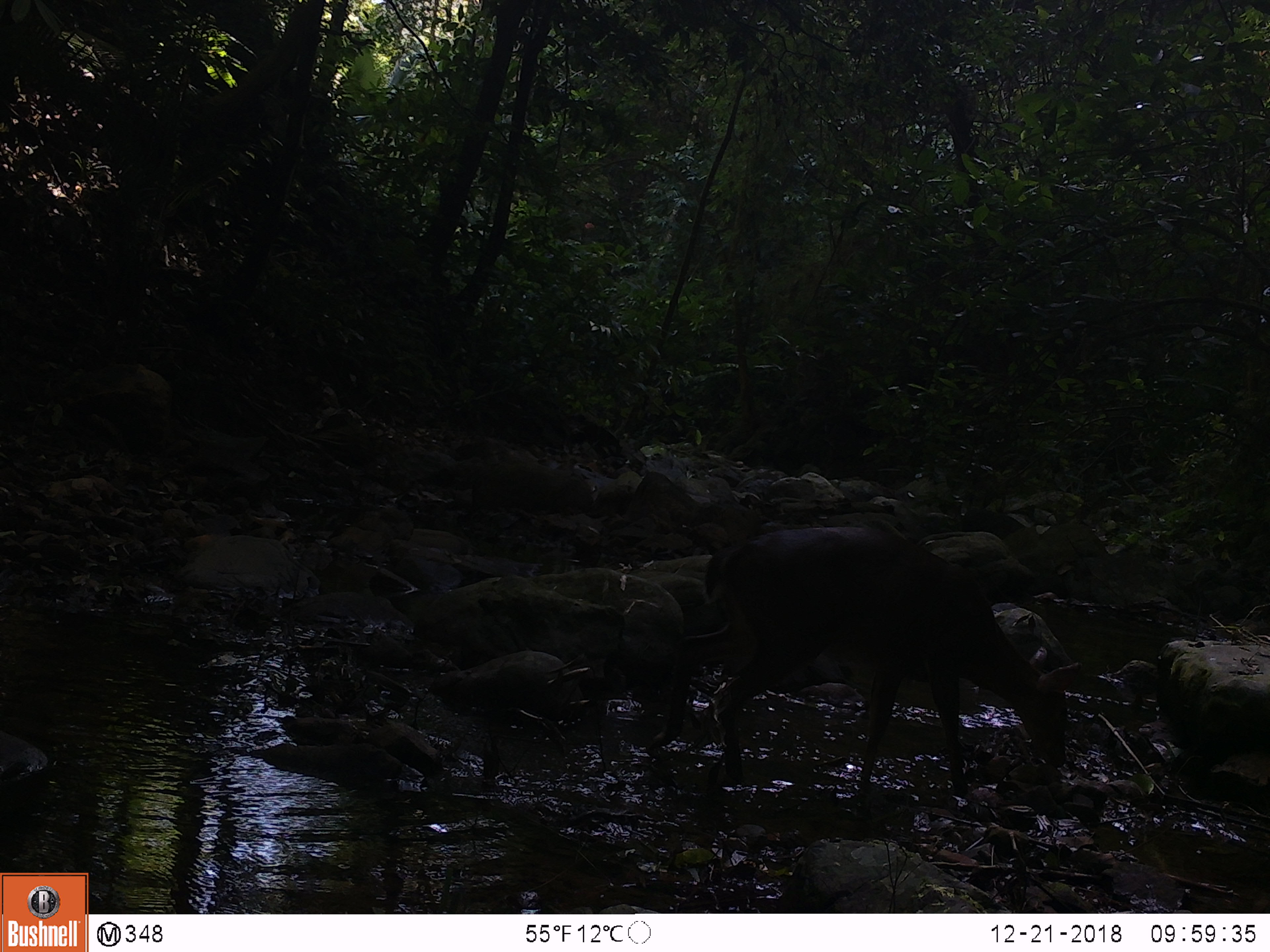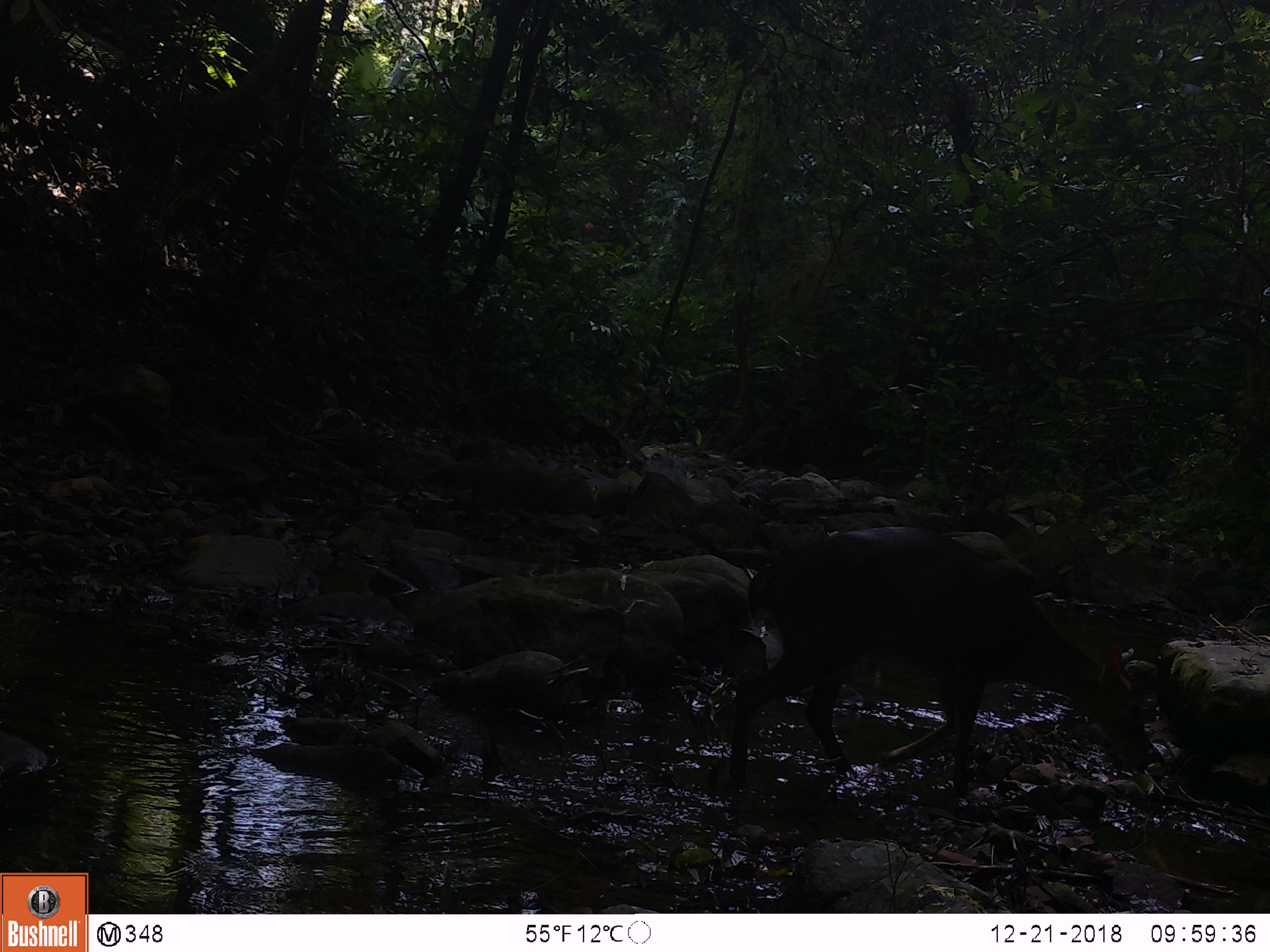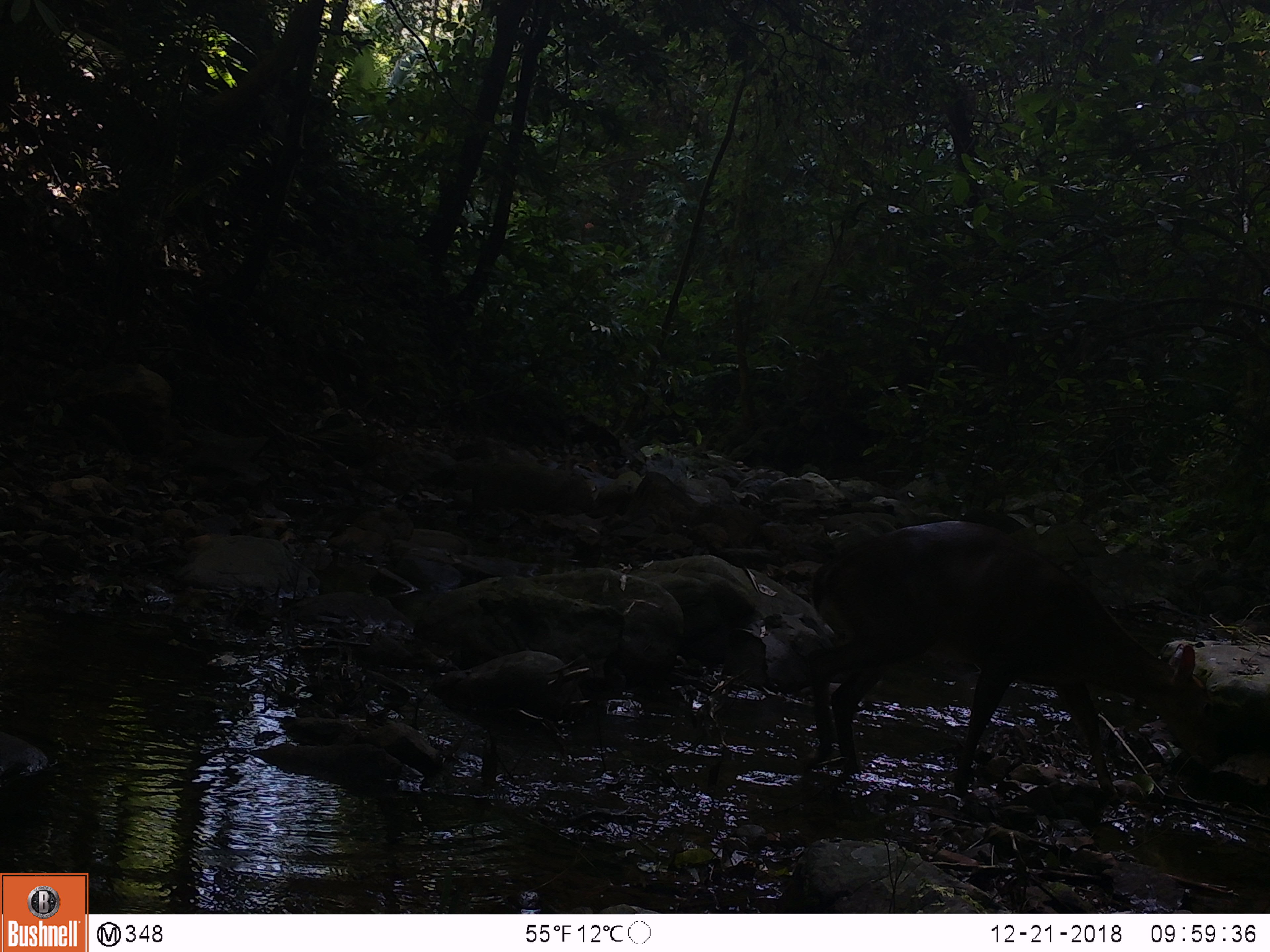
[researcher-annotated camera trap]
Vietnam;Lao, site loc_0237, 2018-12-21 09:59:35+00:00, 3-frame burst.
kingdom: Animalia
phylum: Chordata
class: Mammalia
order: Artiodactyla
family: Cervidae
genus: Muntiacus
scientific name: Muntiacus vuquangensis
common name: large-antlered muntjac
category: large antlered muntjac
Large antlered muntjac (large-antlered muntjac) (Muntiacus vuquangensis). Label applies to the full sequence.